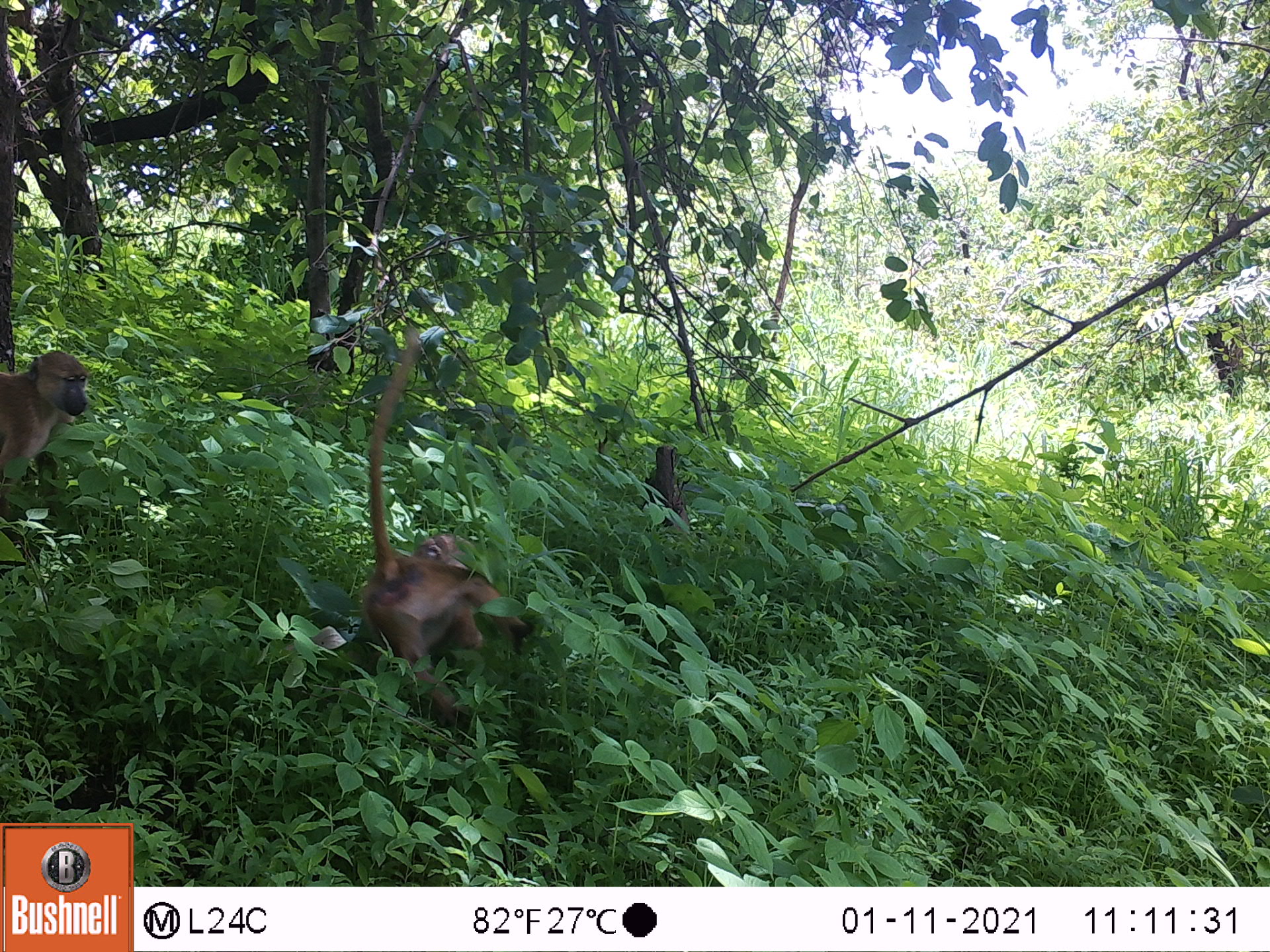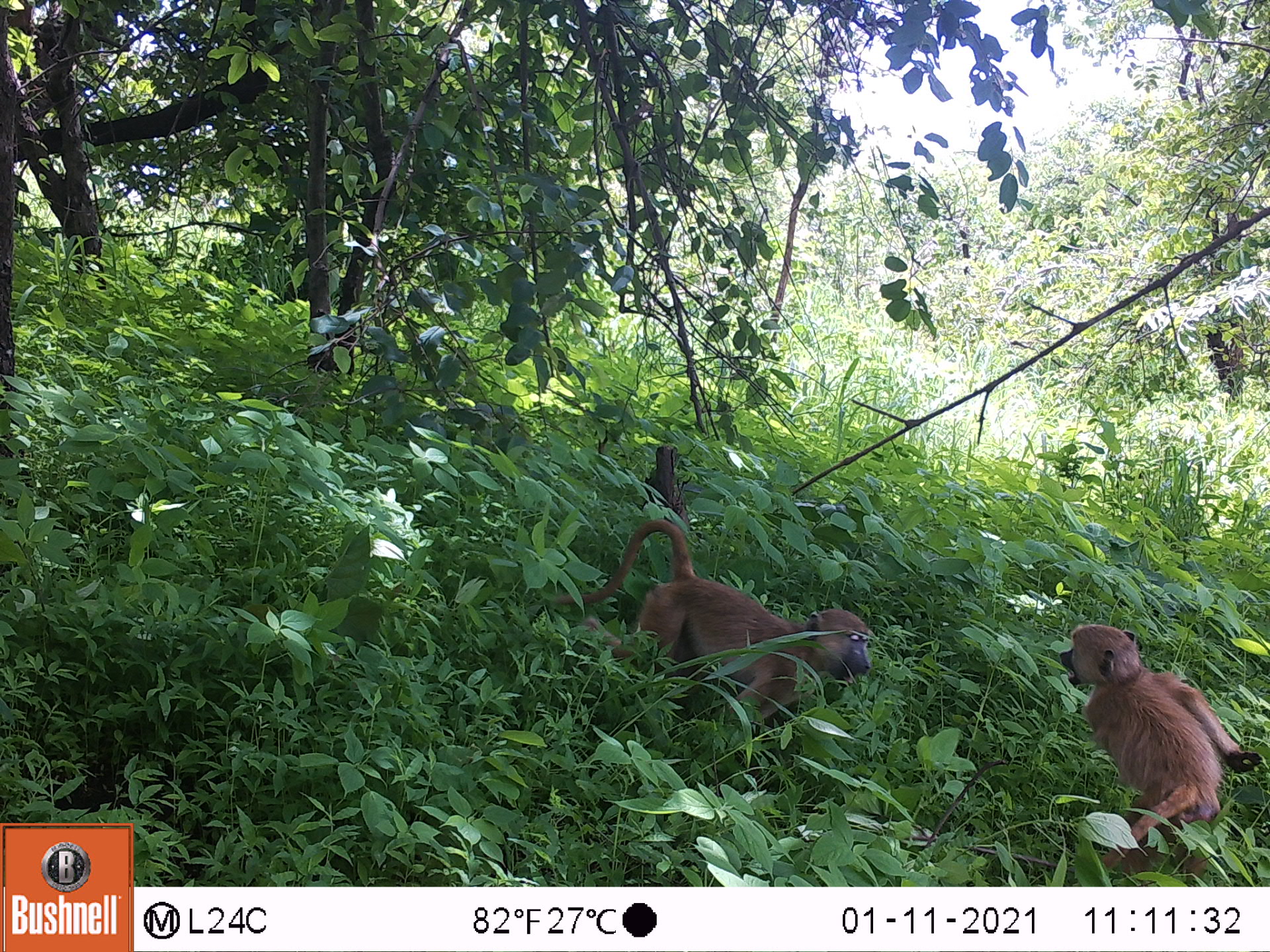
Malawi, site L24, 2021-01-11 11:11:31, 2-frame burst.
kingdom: Animalia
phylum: Chordata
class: Mammalia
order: Primates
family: Cercopithecidae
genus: Papio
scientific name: Papio cynocephalus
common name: yellow baboon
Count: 2.